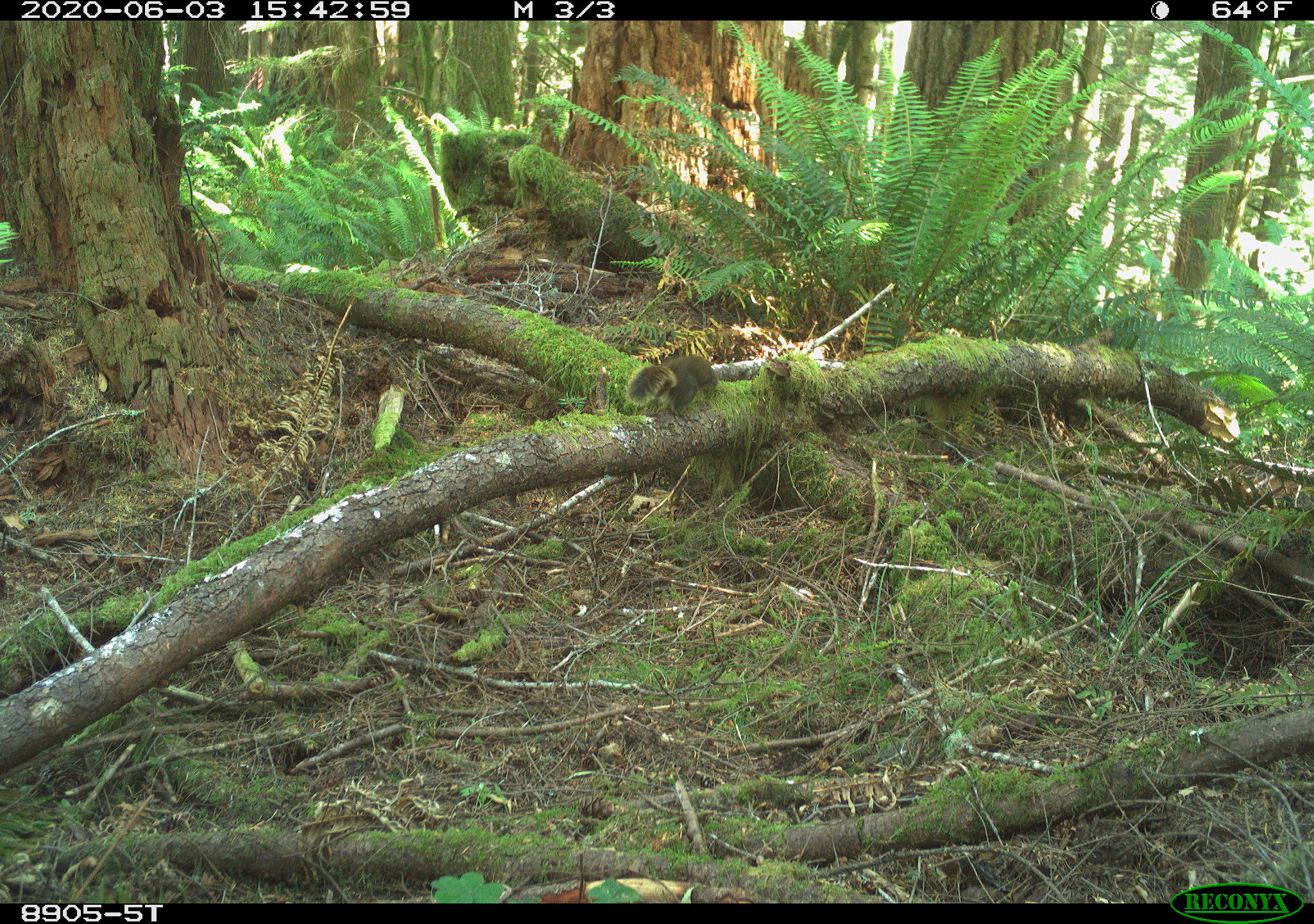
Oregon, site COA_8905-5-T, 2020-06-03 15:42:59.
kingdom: Animalia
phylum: Chordata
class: Mammalia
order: Rodentia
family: Sciuridae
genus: Tamiasciurus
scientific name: Tamiasciurus douglasii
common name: douglas squirrel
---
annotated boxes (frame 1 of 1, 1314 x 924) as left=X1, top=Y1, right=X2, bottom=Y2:
douglas squirrel: left=623, top=352, right=718, bottom=426